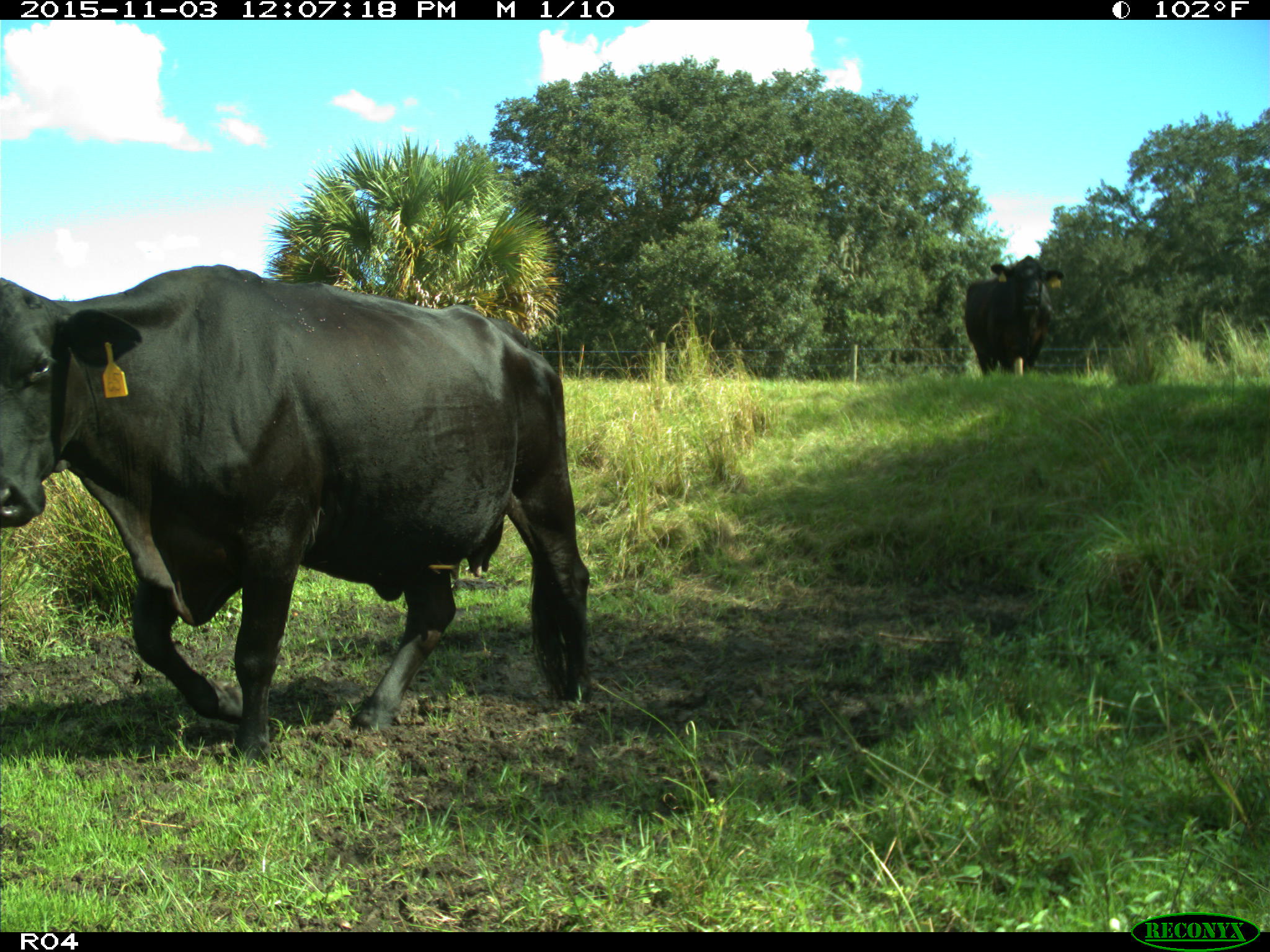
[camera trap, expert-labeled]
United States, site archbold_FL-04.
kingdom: Animalia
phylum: Chordata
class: Mammalia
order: Artiodactyla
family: Bovidae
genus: Bos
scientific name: Bos taurus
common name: domestic cow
Bos taurus (domestic cow).